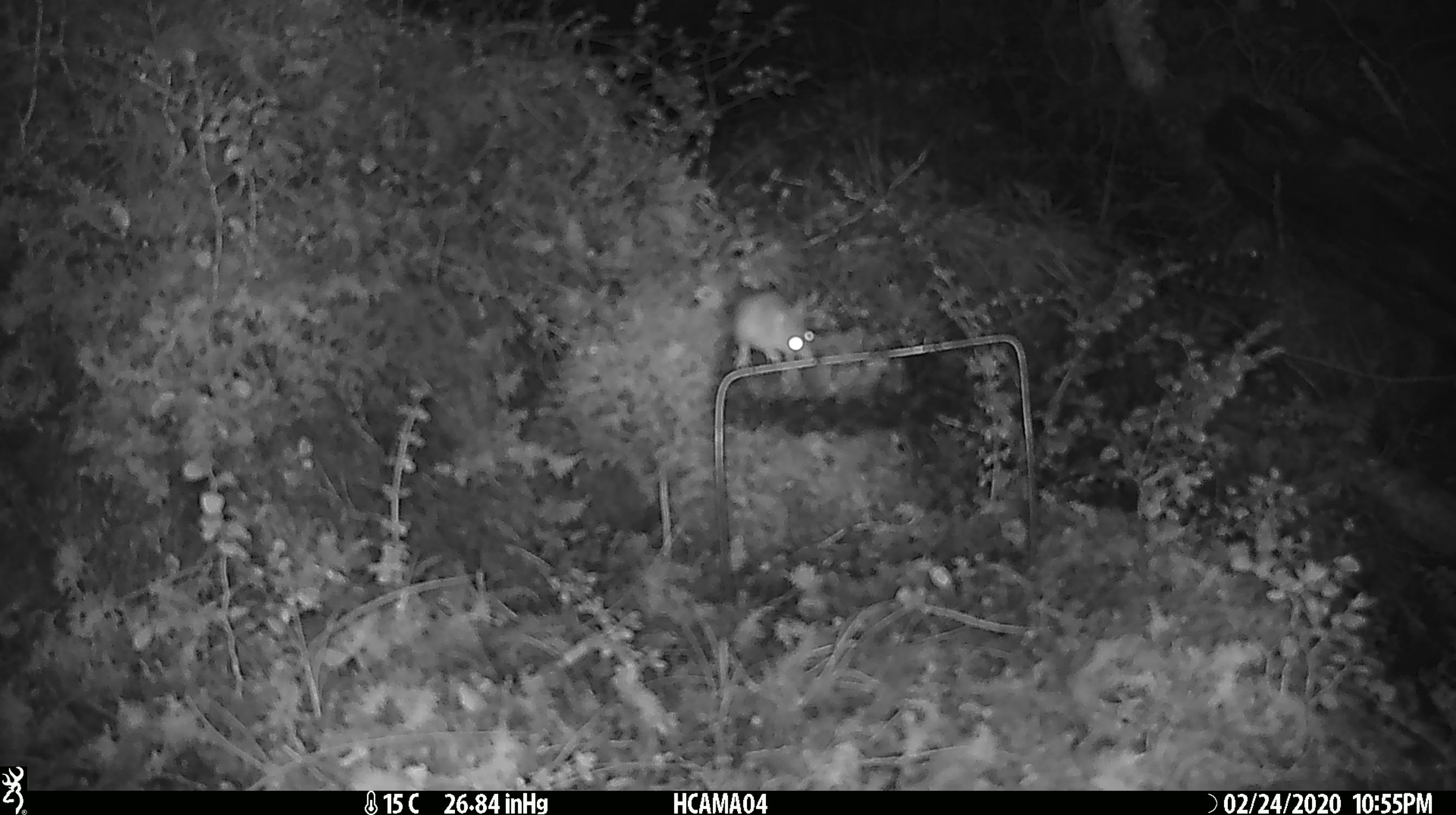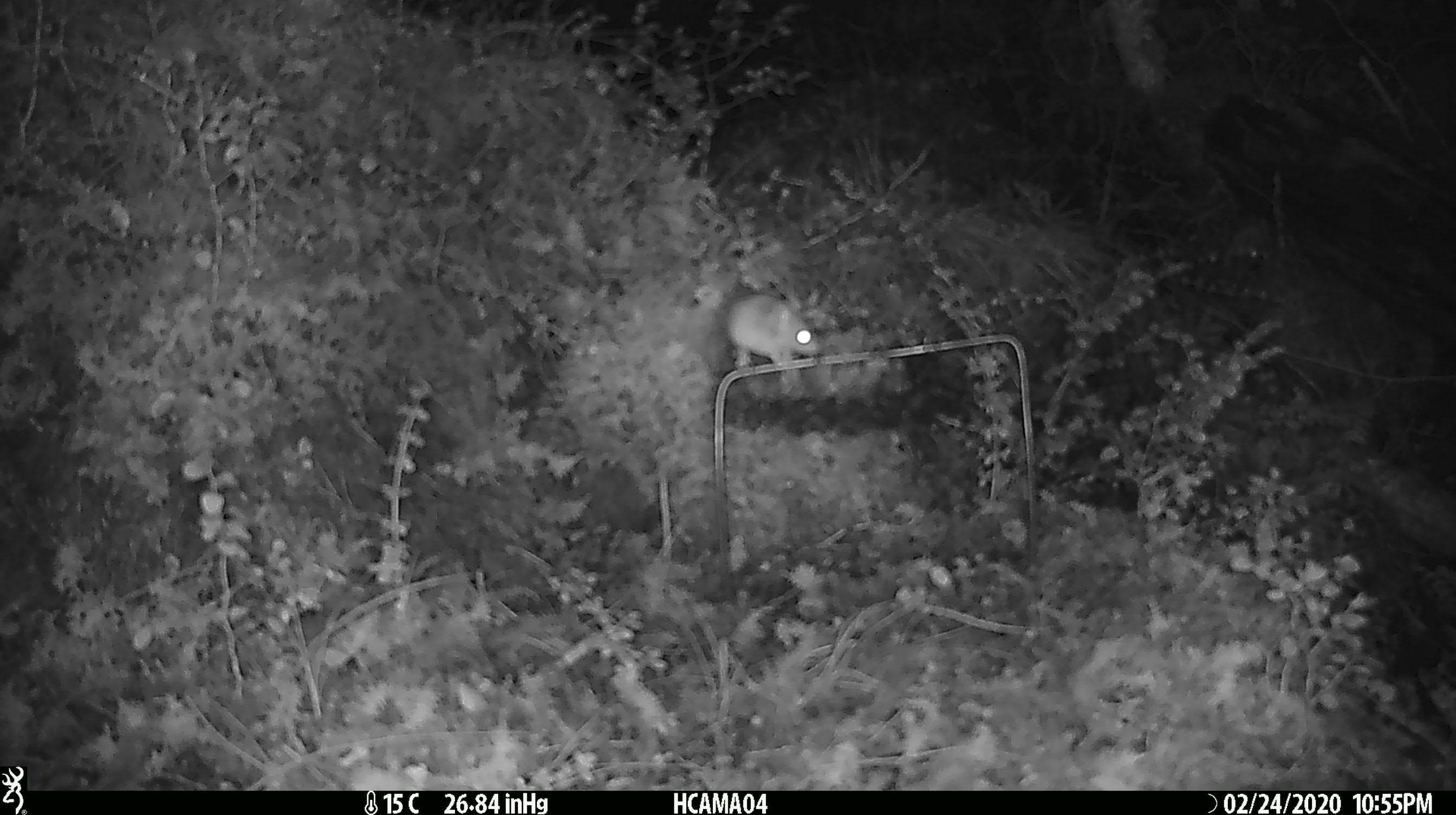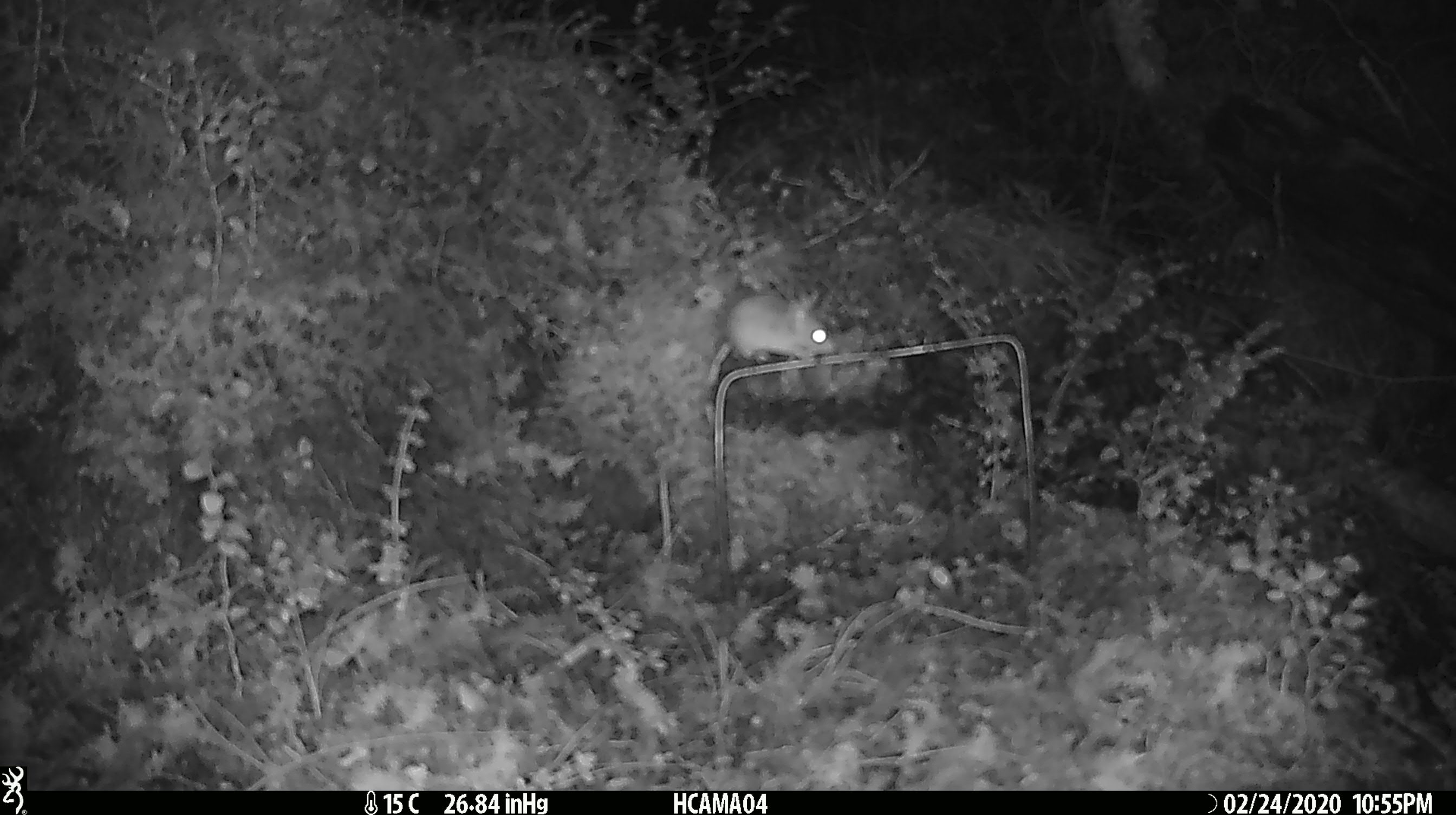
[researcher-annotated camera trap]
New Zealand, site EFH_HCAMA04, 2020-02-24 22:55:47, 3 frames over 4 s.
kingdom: Animalia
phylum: Chordata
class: Mammalia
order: Rodentia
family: Muridae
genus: Mus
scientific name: Mus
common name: mouse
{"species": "mouse (Mus)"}